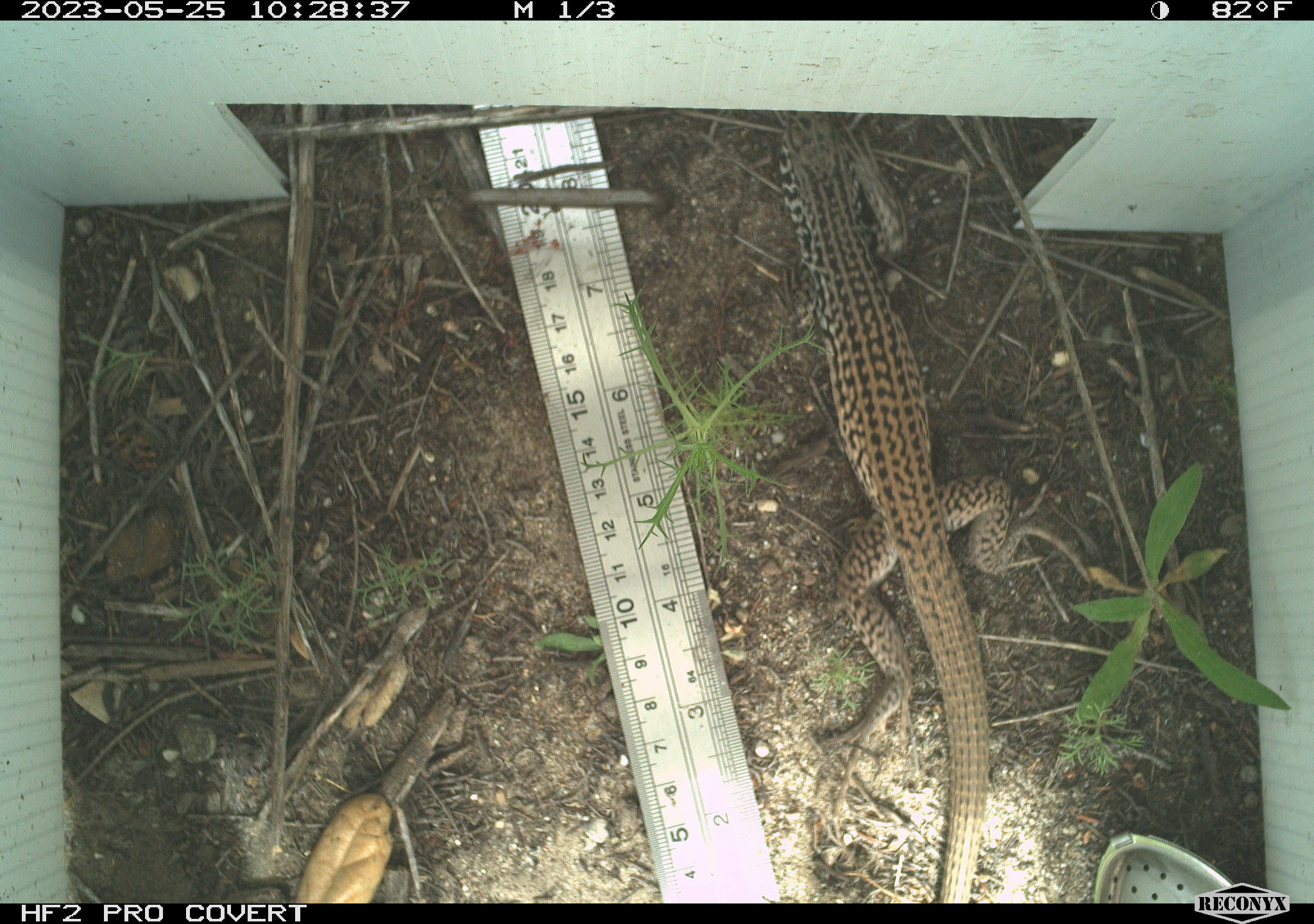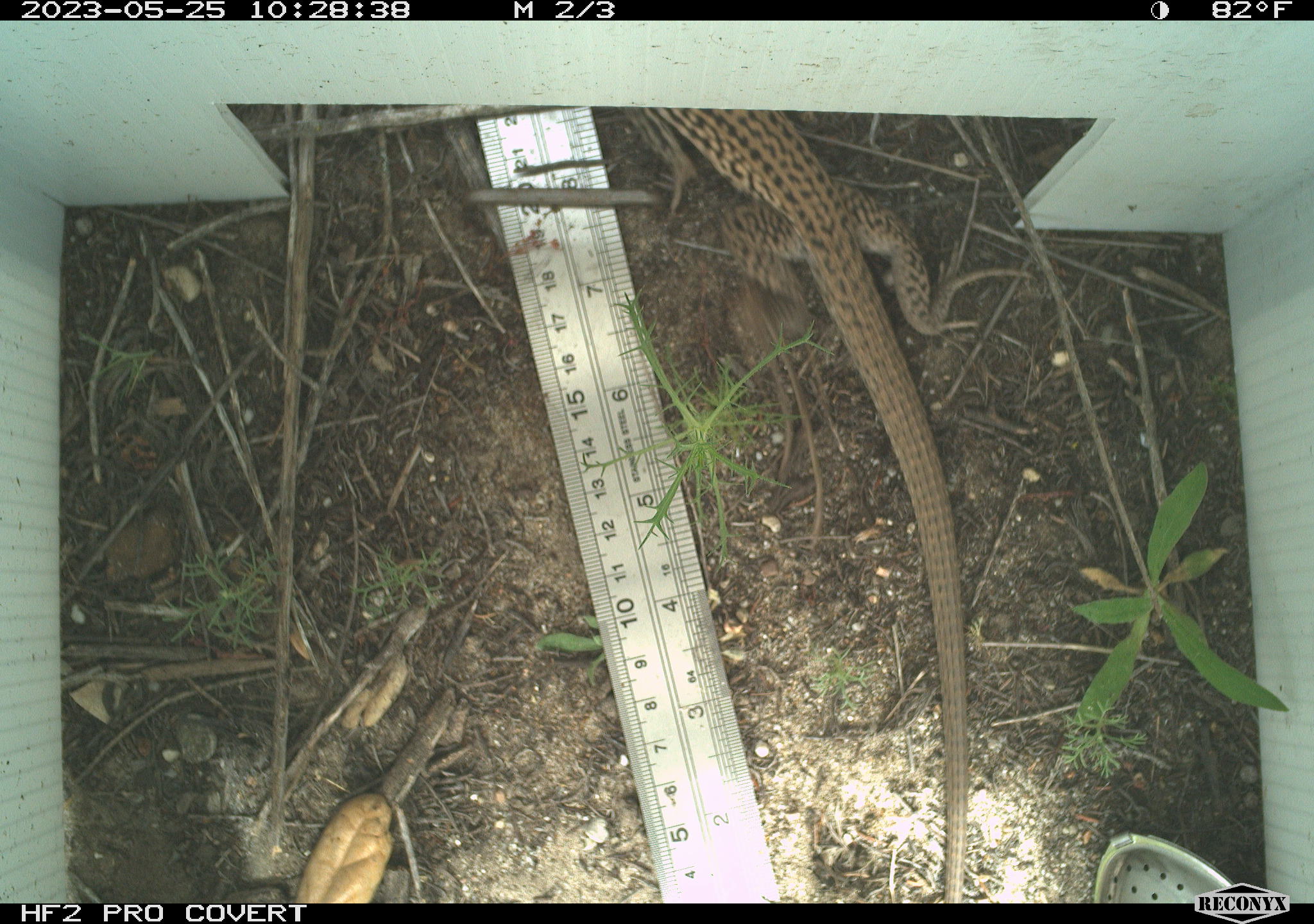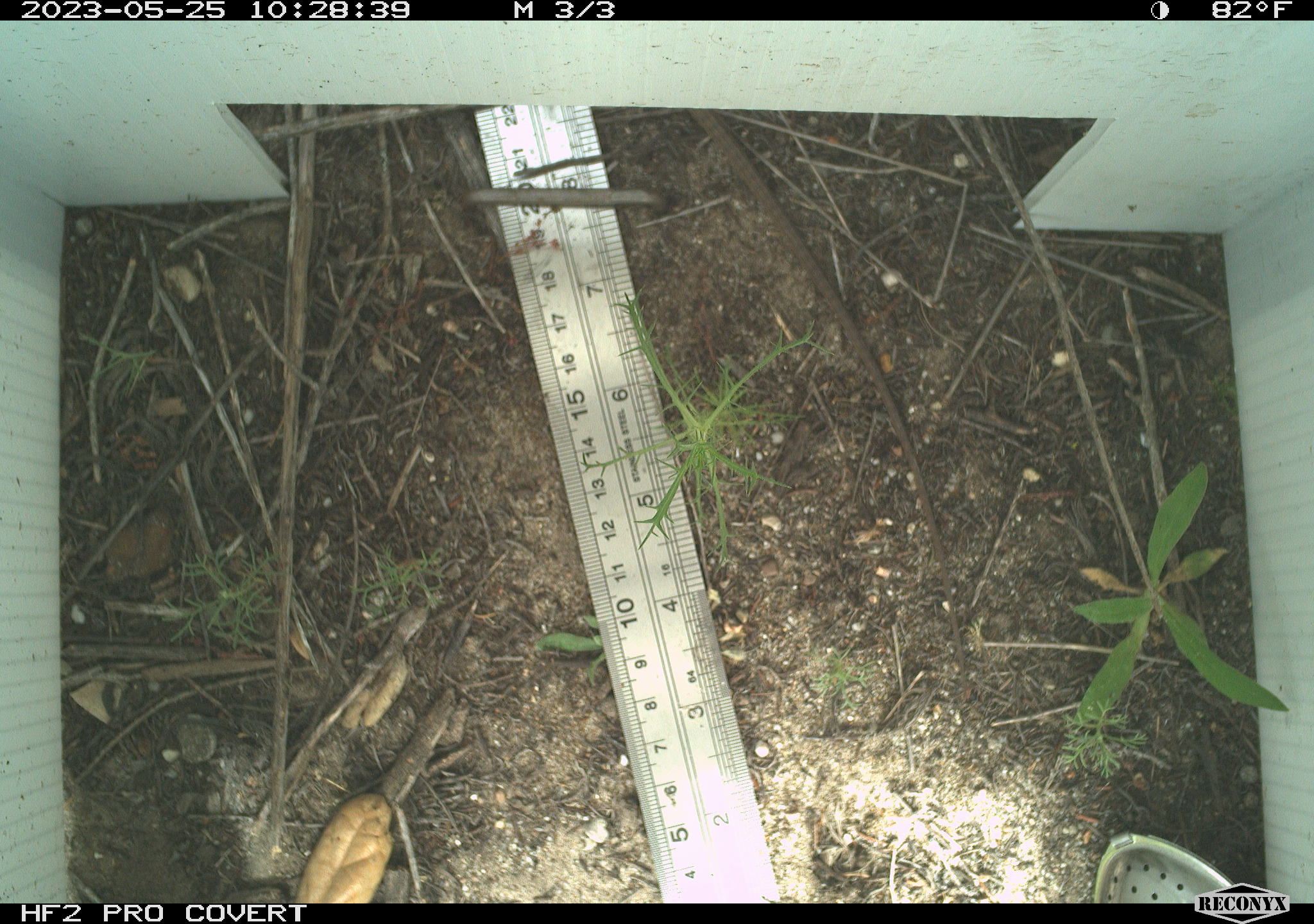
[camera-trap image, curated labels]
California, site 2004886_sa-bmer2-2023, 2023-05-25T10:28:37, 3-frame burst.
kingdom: Animalia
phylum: Chordata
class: Reptilia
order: Squamata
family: Teiidae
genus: Aspidoscelis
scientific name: Aspidoscelis tigris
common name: western whiptail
Western whiptail (Aspidoscelis tigris).